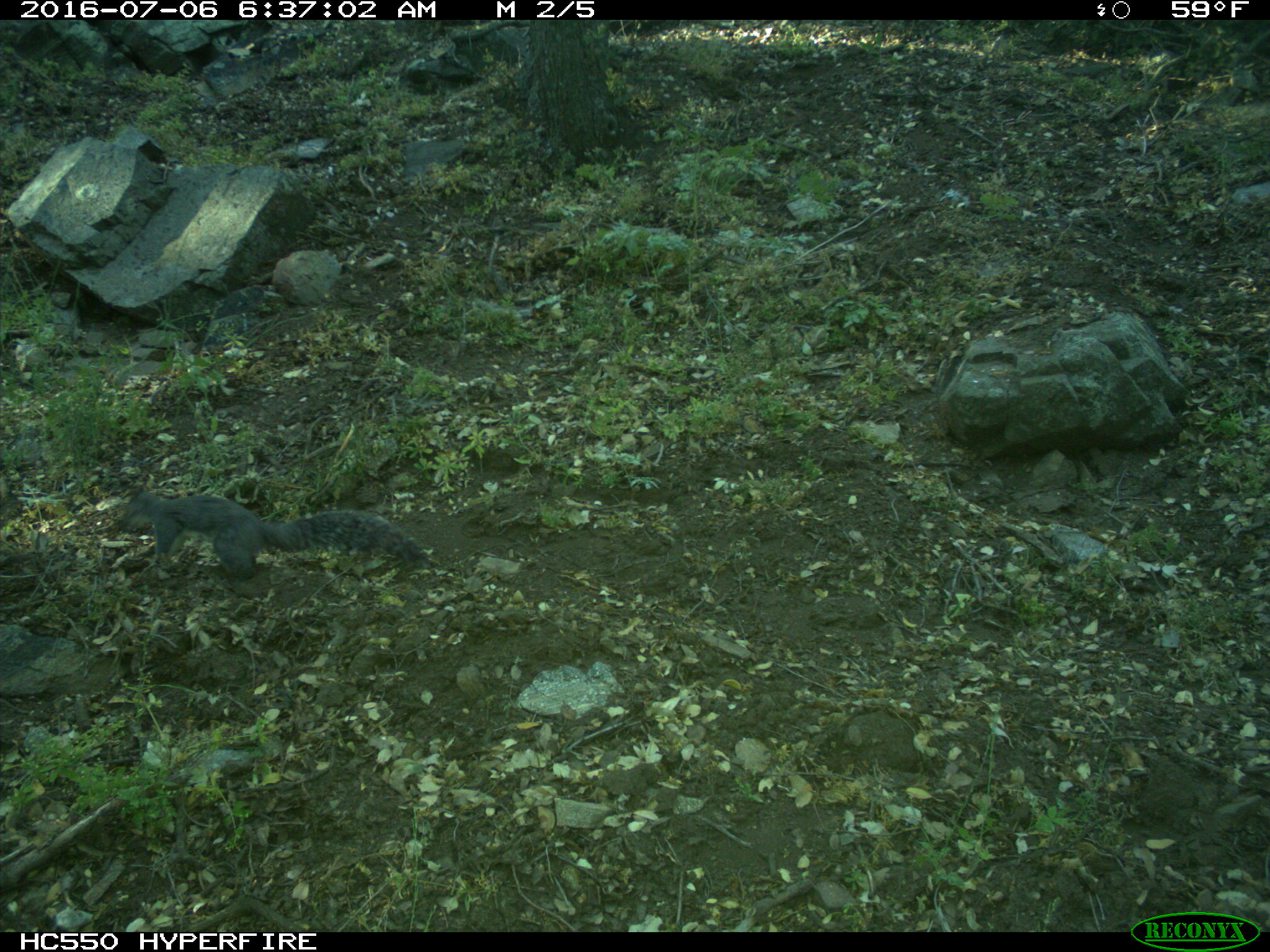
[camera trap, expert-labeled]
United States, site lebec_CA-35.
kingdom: Animalia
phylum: Chordata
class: Mammalia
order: Rodentia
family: Sciuridae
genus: Otospermophilus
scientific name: Otospermophilus beecheyi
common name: california ground squirrel